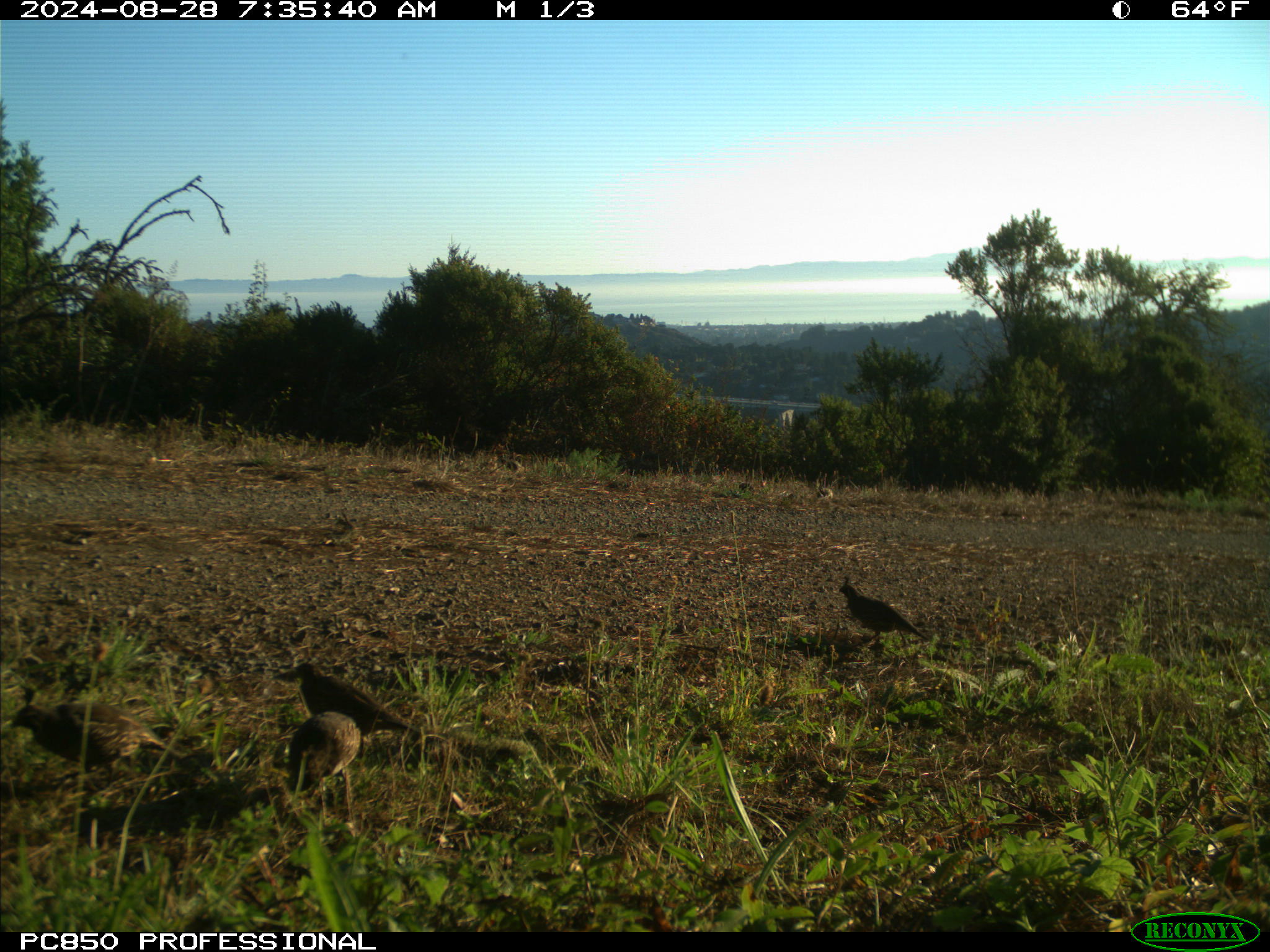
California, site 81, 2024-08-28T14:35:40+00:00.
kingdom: Animalia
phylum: Chordata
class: Aves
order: Galliformes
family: Odontophoridae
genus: Callipepla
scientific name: Callipepla californica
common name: california quail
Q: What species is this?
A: California quail (Callipepla californica).